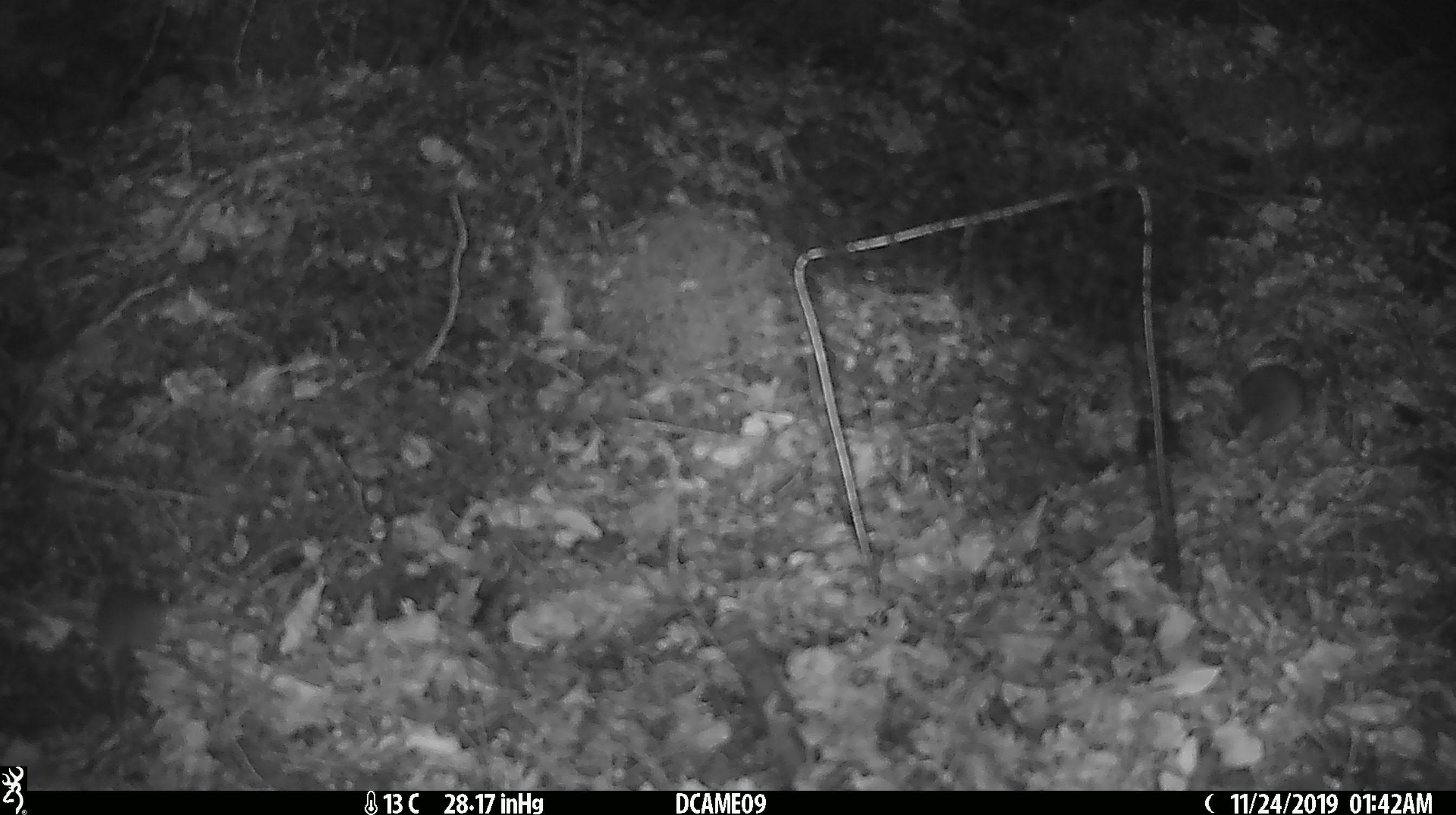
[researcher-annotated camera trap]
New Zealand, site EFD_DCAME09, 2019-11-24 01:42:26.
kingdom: Animalia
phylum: Chordata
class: Mammalia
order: Rodentia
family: Muridae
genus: Mus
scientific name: Mus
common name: mouse